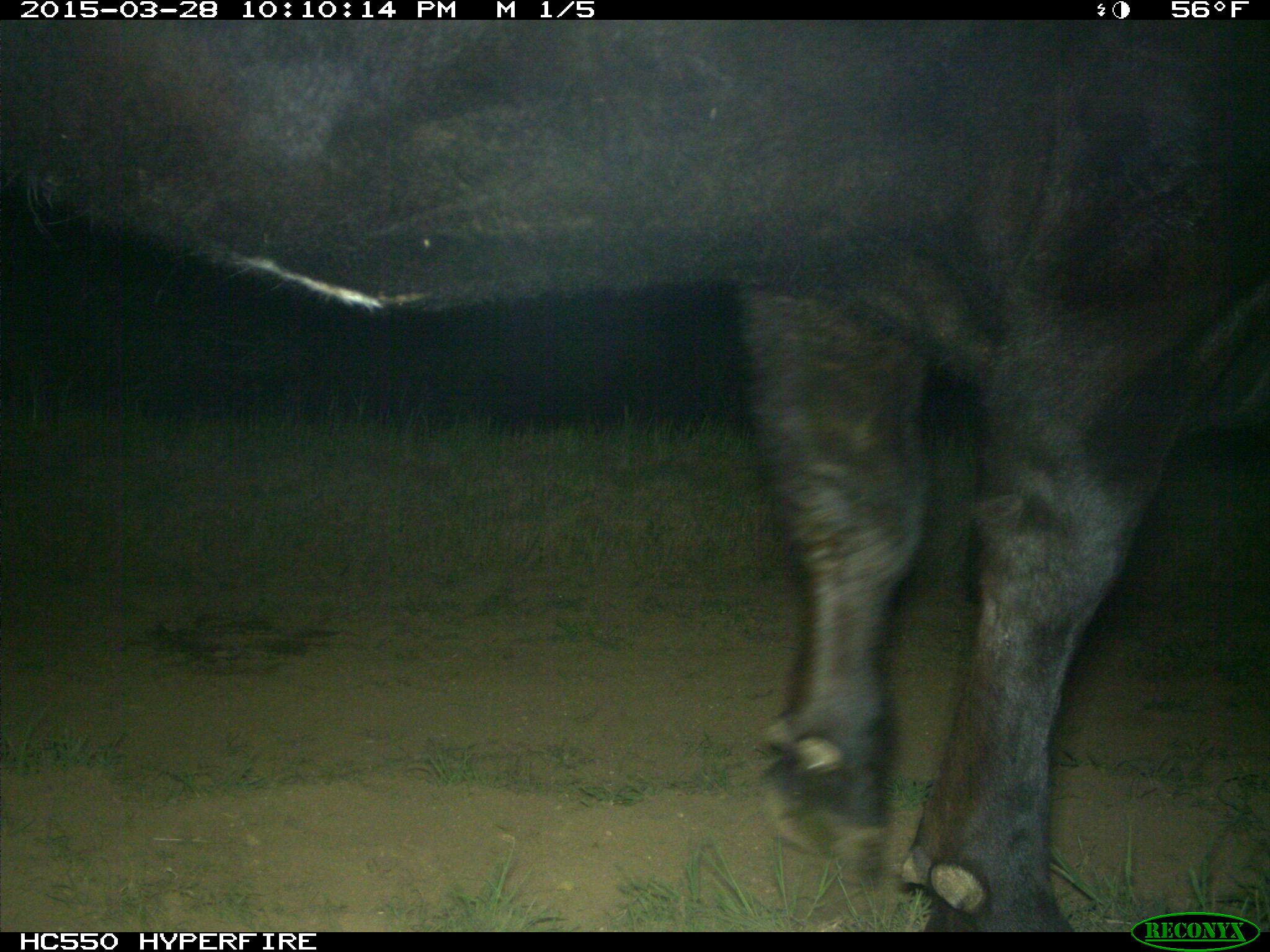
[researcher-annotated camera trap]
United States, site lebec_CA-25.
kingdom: Animalia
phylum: Chordata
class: Mammalia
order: Artiodactyla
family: Bovidae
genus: Bos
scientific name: Bos taurus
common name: domestic cow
Bos taurus (domestic cow).